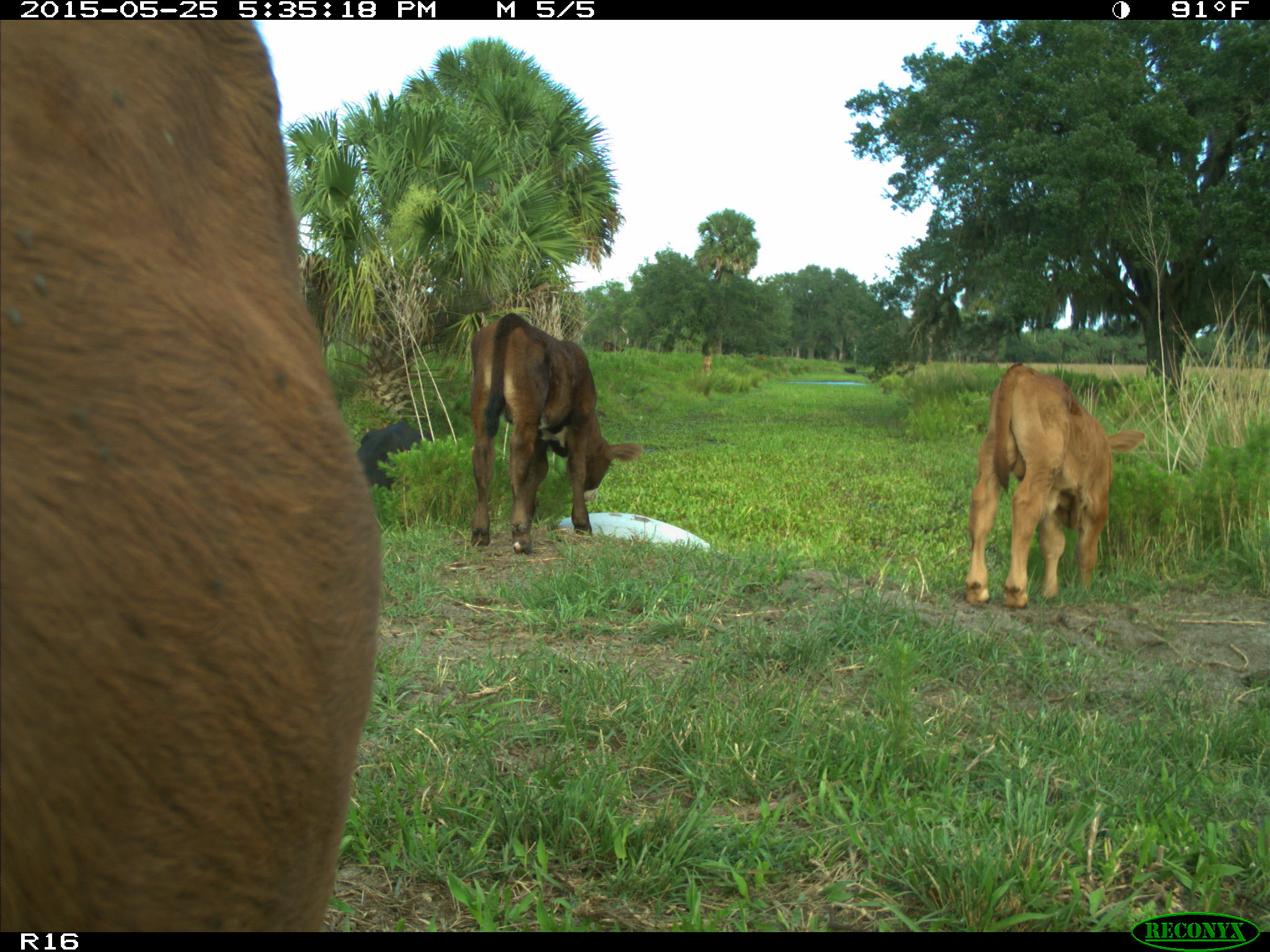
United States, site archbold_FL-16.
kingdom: Animalia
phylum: Chordata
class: Mammalia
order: Artiodactyla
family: Bovidae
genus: Bos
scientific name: Bos taurus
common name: domestic cow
Bos taurus (domestic cow).